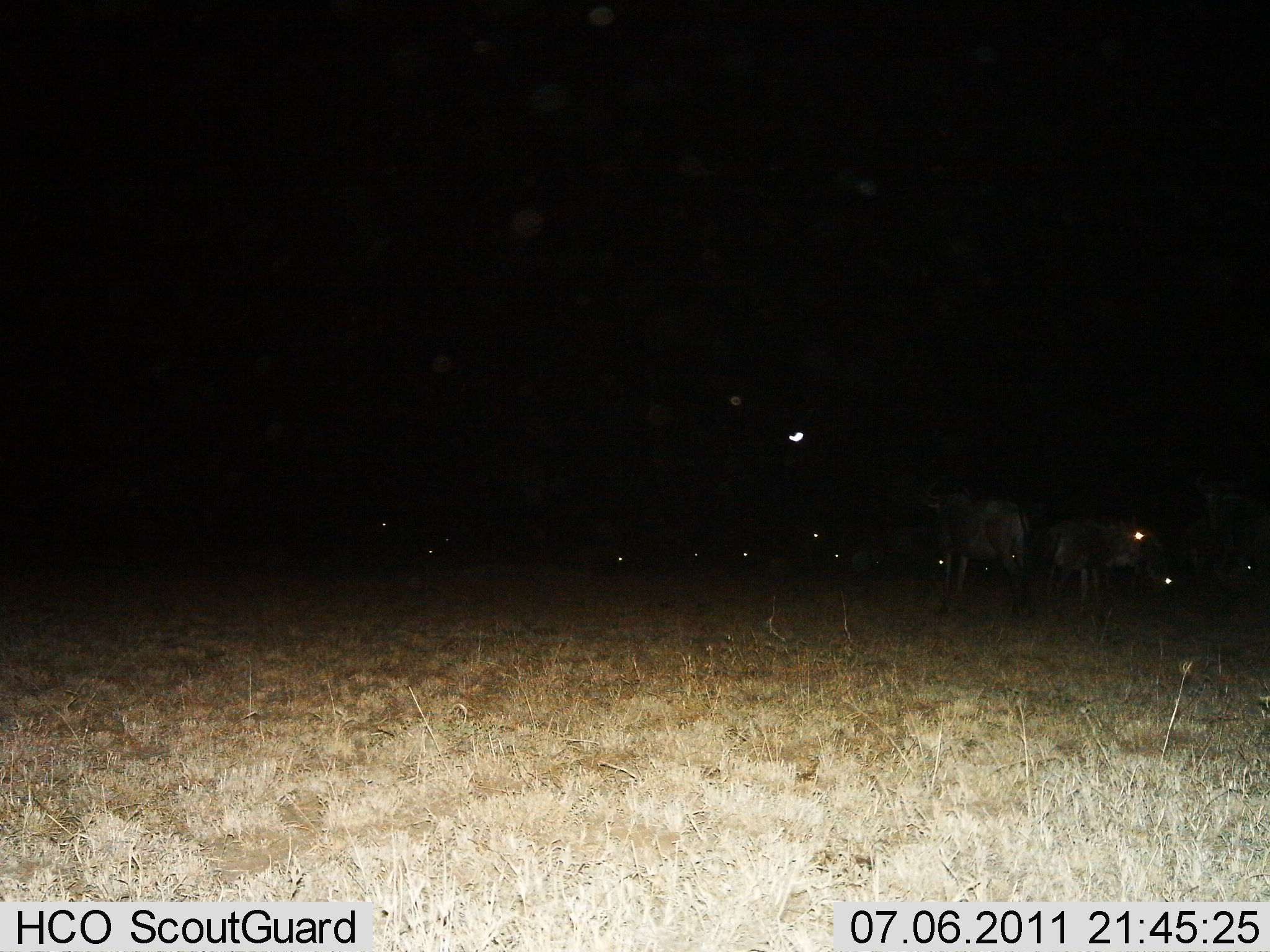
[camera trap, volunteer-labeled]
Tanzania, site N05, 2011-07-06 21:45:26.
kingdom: Animalia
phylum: Chordata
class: Mammalia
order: Artiodactyla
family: Bovidae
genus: Connochaetes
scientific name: Connochaetes taurinus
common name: blue wildebeest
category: wildebeest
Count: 11-50.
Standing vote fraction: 64%.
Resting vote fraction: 18%.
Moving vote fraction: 27%.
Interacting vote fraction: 0%.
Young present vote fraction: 0%.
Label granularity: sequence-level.